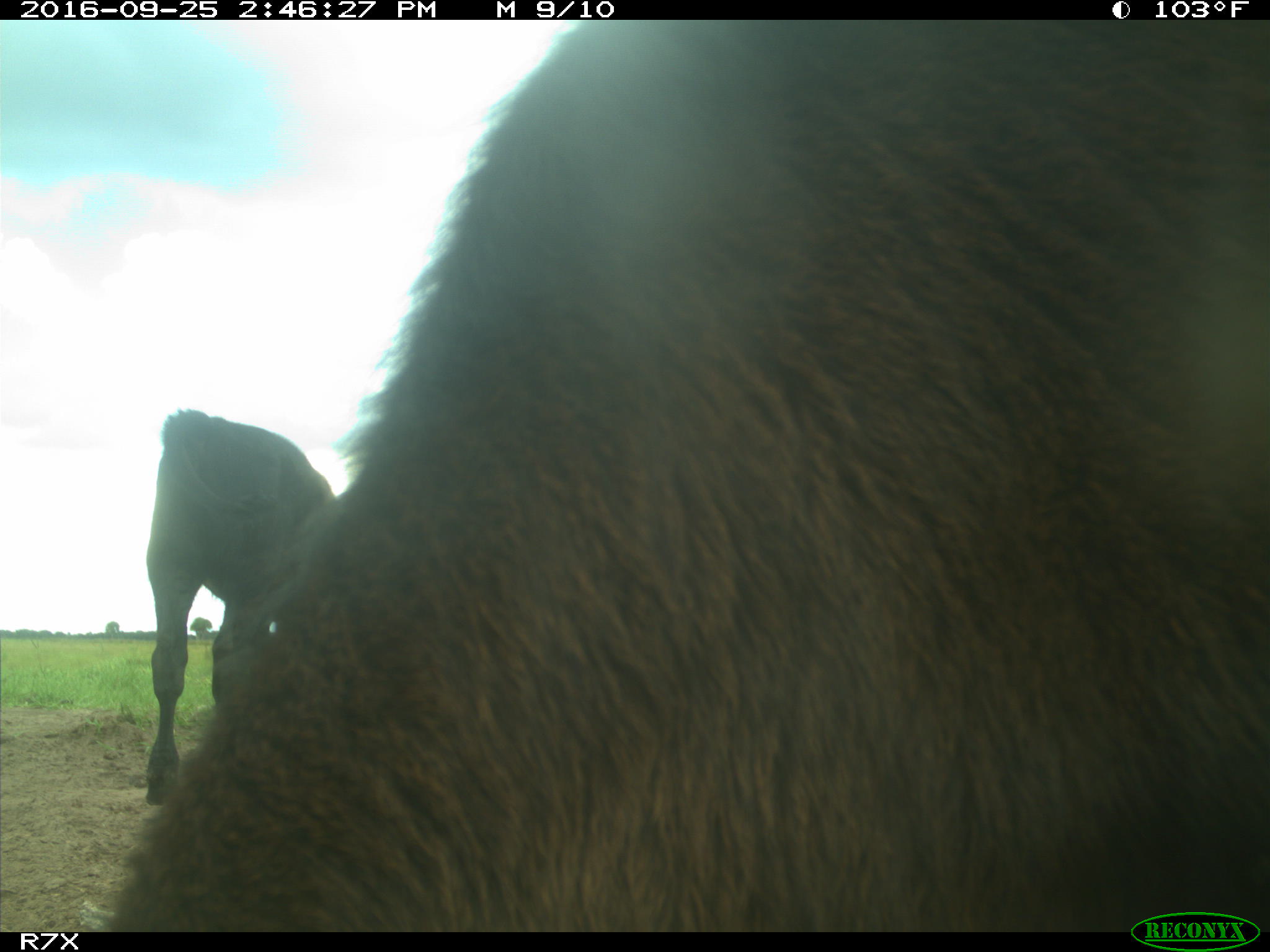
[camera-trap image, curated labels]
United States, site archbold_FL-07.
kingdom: Animalia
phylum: Chordata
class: Mammalia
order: Artiodactyla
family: Bovidae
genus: Bos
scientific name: Bos taurus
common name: domestic cow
Bos taurus (domestic cow).